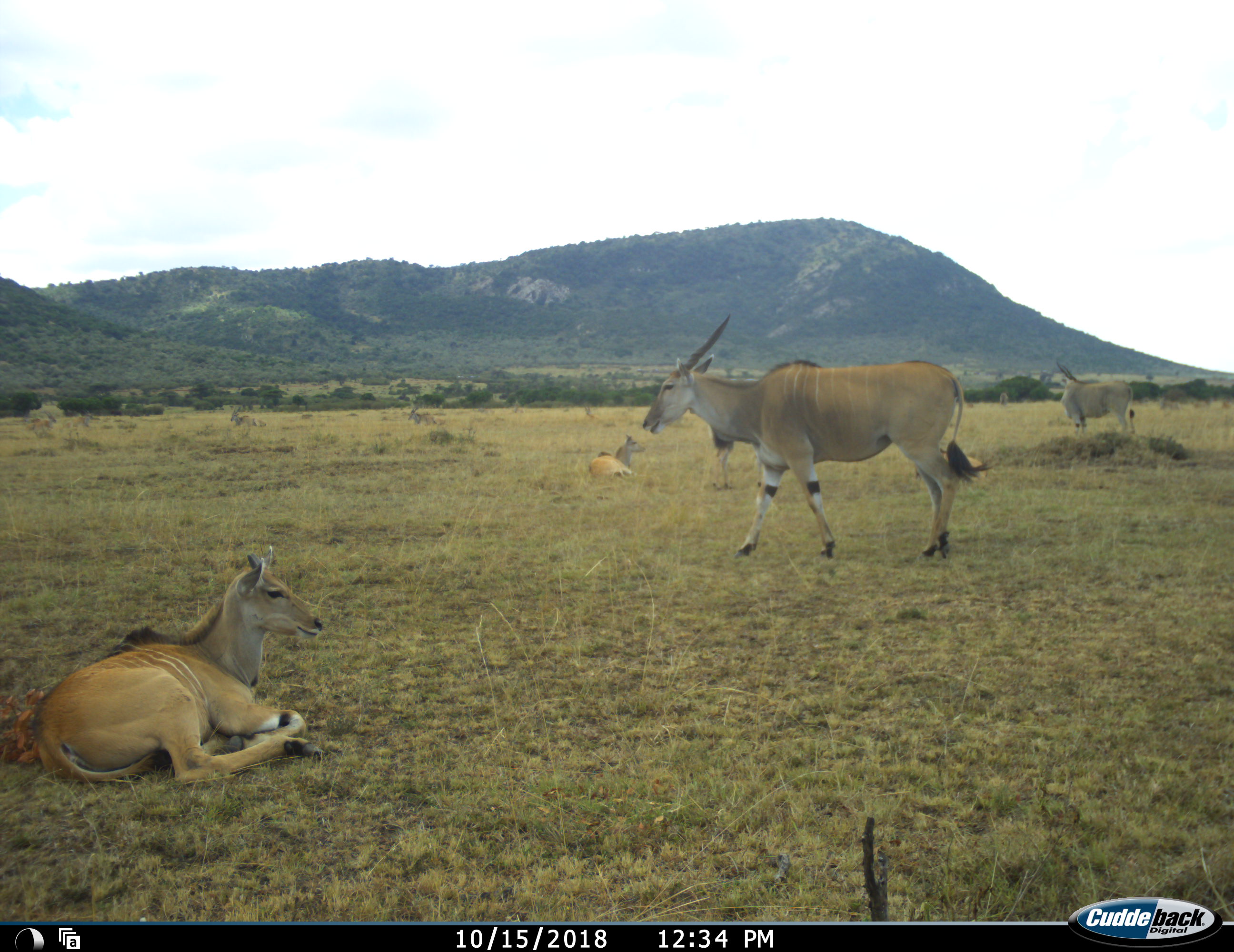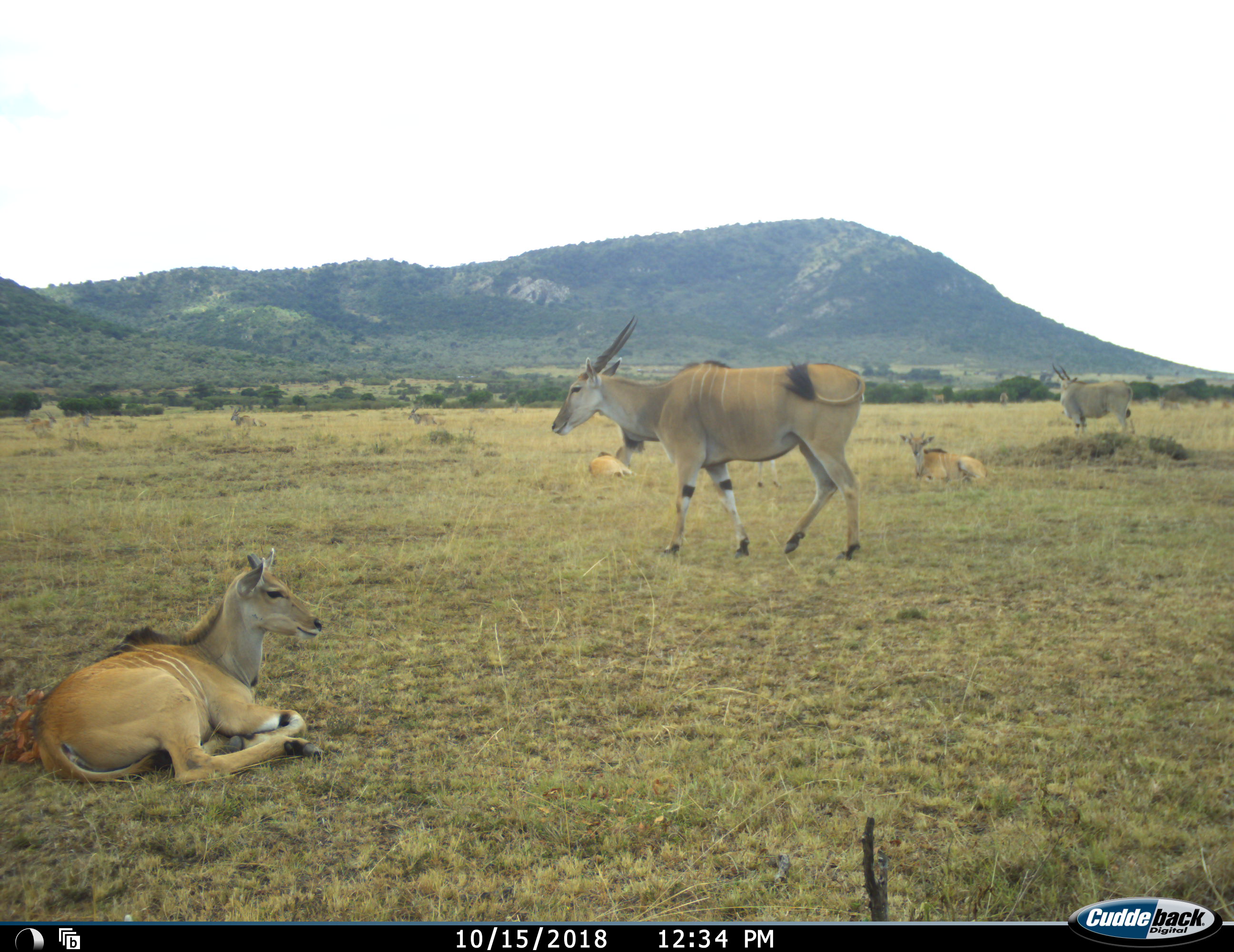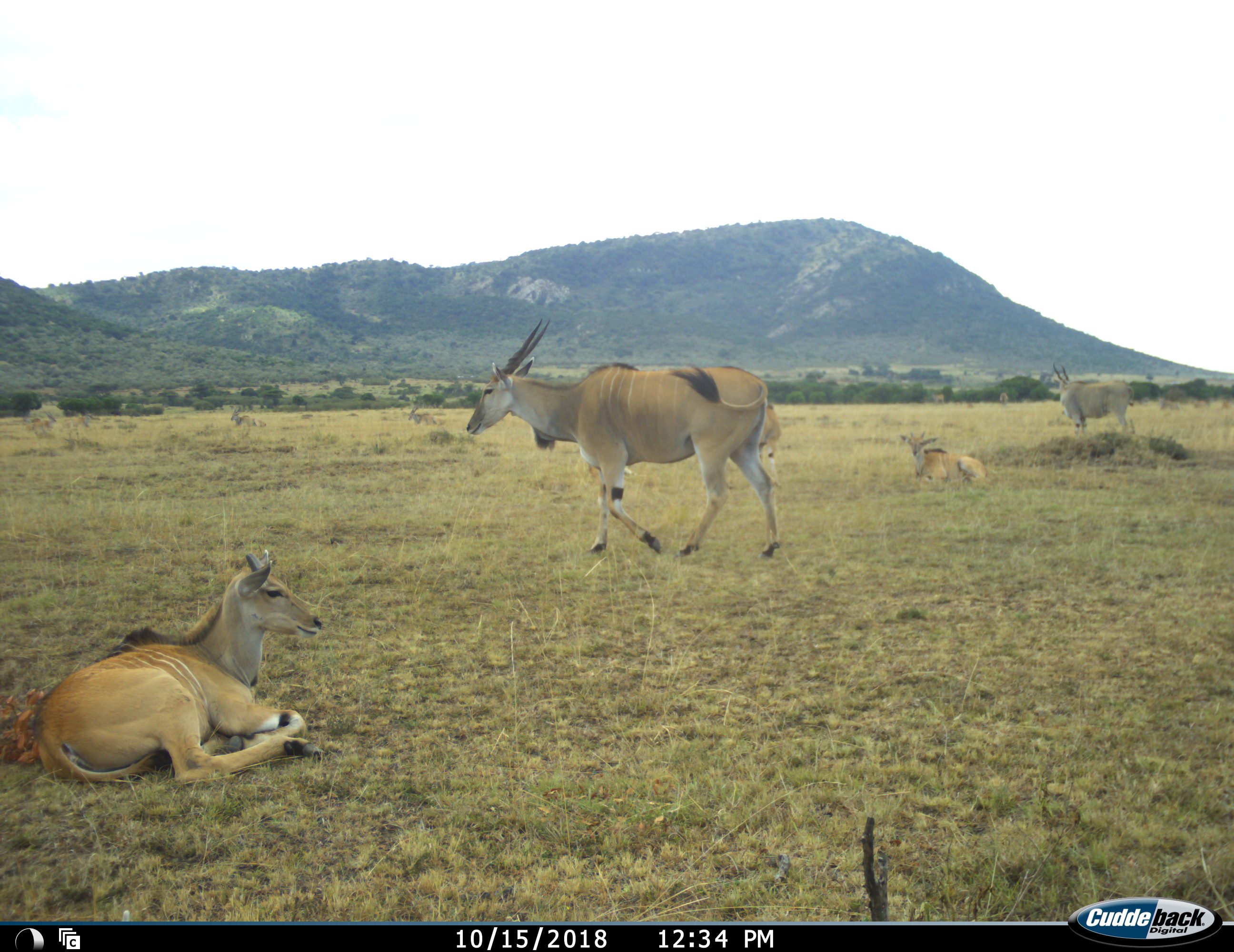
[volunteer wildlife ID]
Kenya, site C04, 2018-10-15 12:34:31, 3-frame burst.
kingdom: Animalia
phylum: Chordata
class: Mammalia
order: Artiodactyla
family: Bovidae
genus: Tragelaphus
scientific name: Tragelaphus oryx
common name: eland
Eland (Tragelaphus oryx), count 9. Behavior (volunteer vote fractions): standing 90%, resting 100%, moving 90%, interacting 0%. Young present (vote fraction): 20%. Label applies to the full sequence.